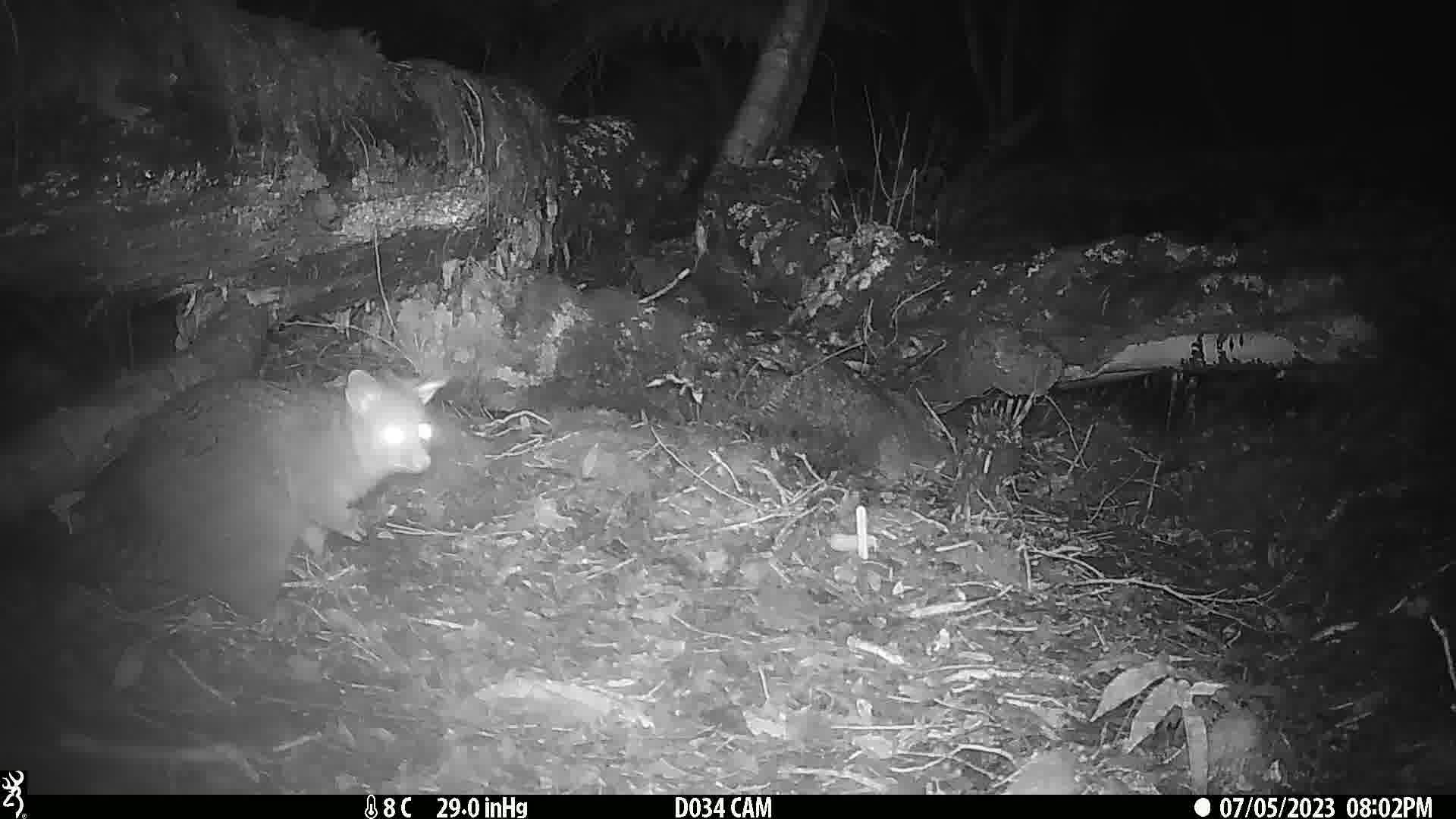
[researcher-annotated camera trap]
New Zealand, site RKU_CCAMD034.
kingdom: Animalia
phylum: Chordata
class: Mammalia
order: Diprotodontia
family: Phalangeridae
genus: Trichosurus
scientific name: Trichosurus vulpecula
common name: common brushtail possum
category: possum